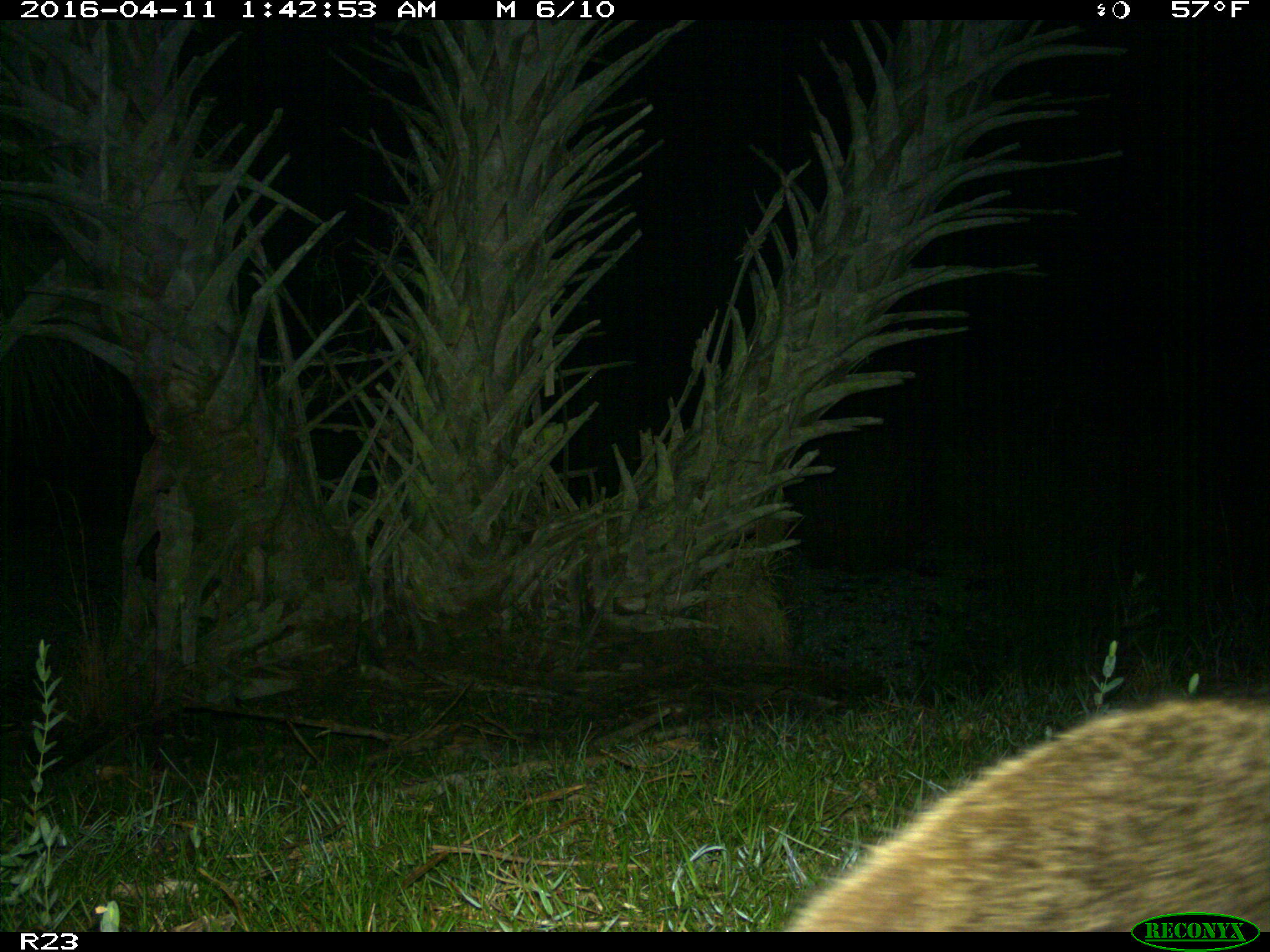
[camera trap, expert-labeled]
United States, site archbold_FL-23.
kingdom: Animalia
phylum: Chordata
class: Mammalia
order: Carnivora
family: Procyonidae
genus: Procyon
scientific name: Procyon lotor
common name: common raccoon